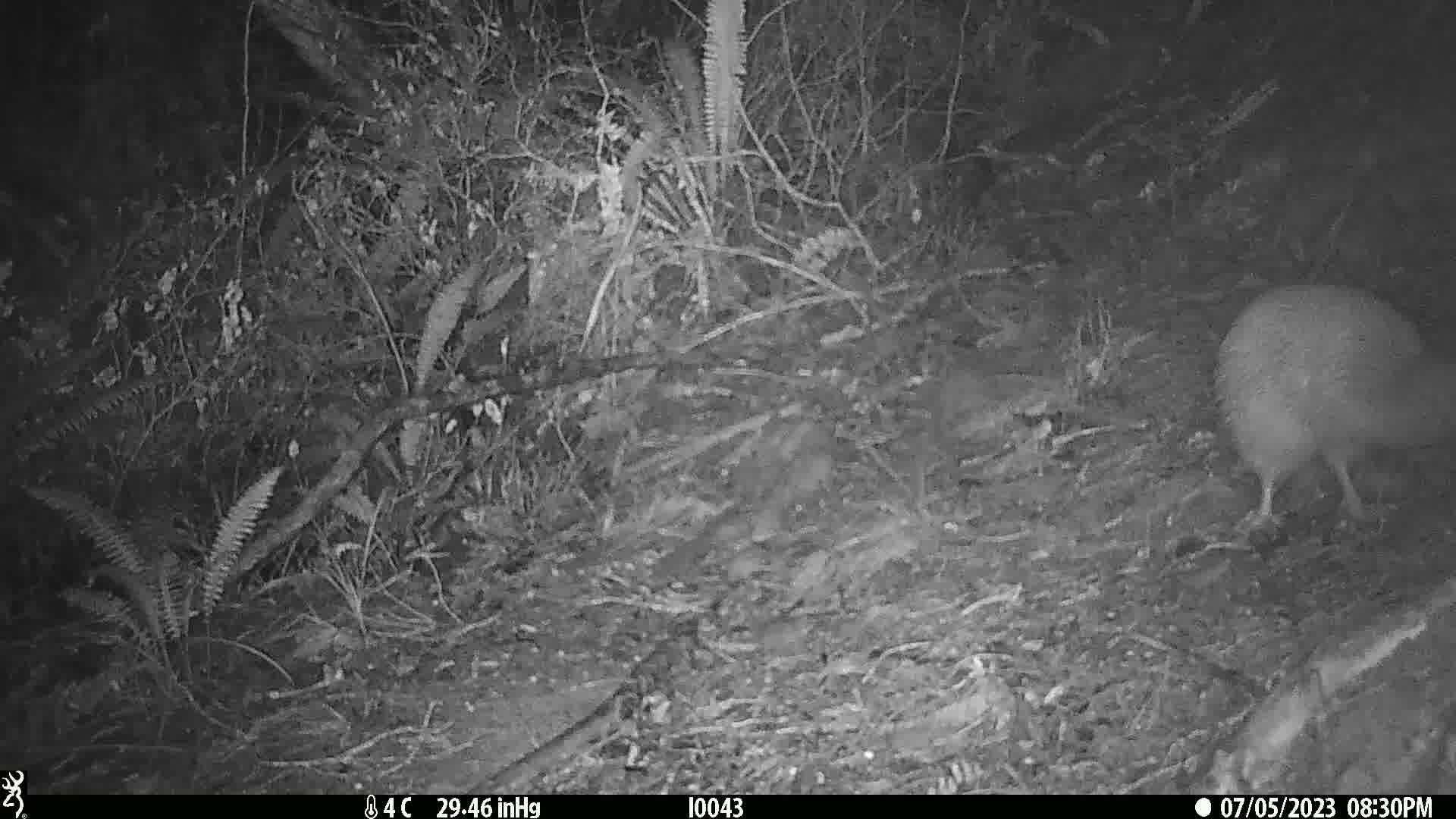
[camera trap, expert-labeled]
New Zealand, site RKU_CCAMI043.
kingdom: Animalia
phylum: Chordata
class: Aves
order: Apterygiformes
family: Apterygidae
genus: Apteryx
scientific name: Apteryx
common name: kiwi